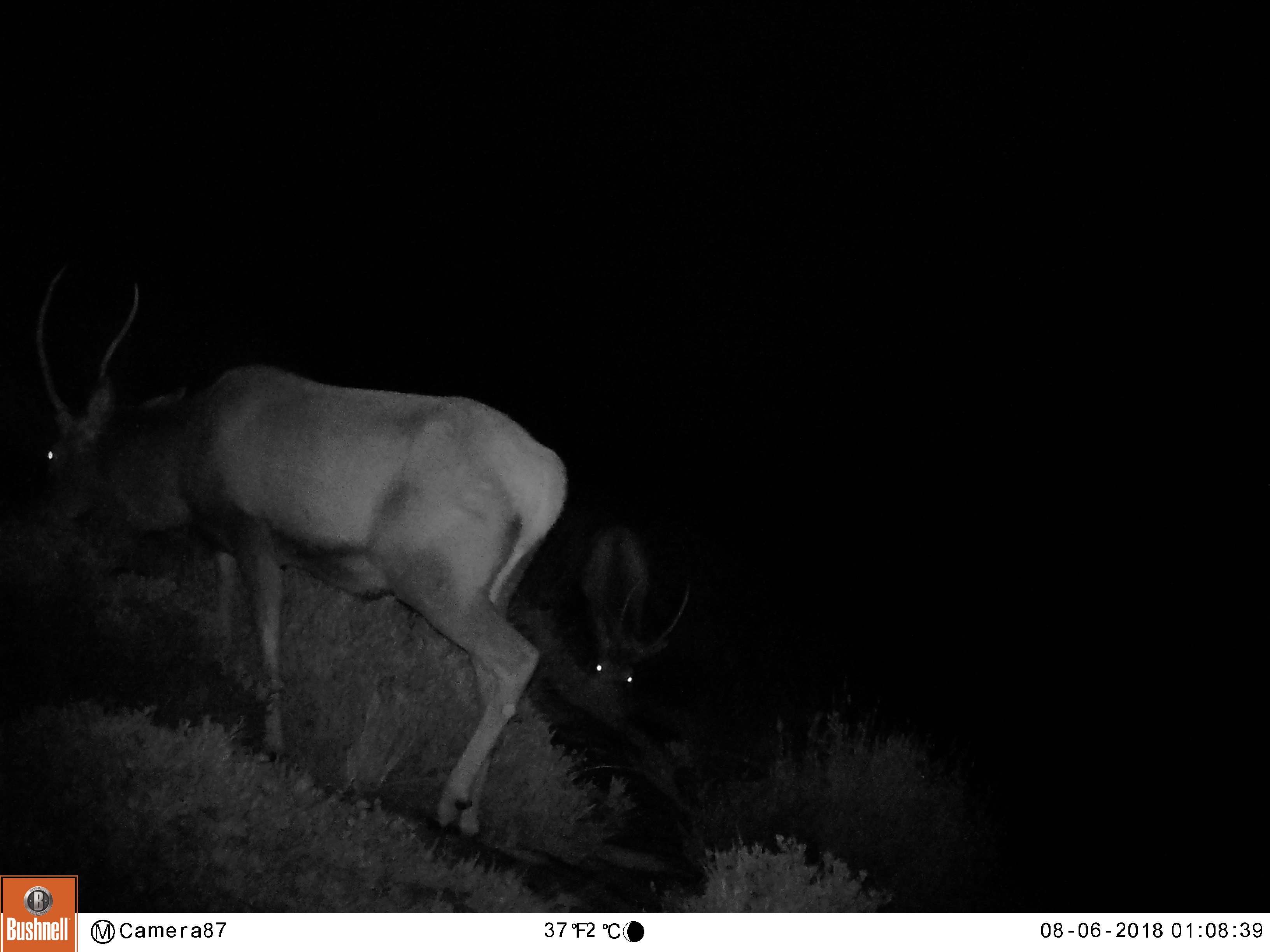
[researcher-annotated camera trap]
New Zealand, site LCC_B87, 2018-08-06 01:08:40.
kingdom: Animalia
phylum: Chordata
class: Mammalia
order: Artiodactyla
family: Cervidae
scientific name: Cervidae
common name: deer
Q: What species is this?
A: Deer (Cervidae).